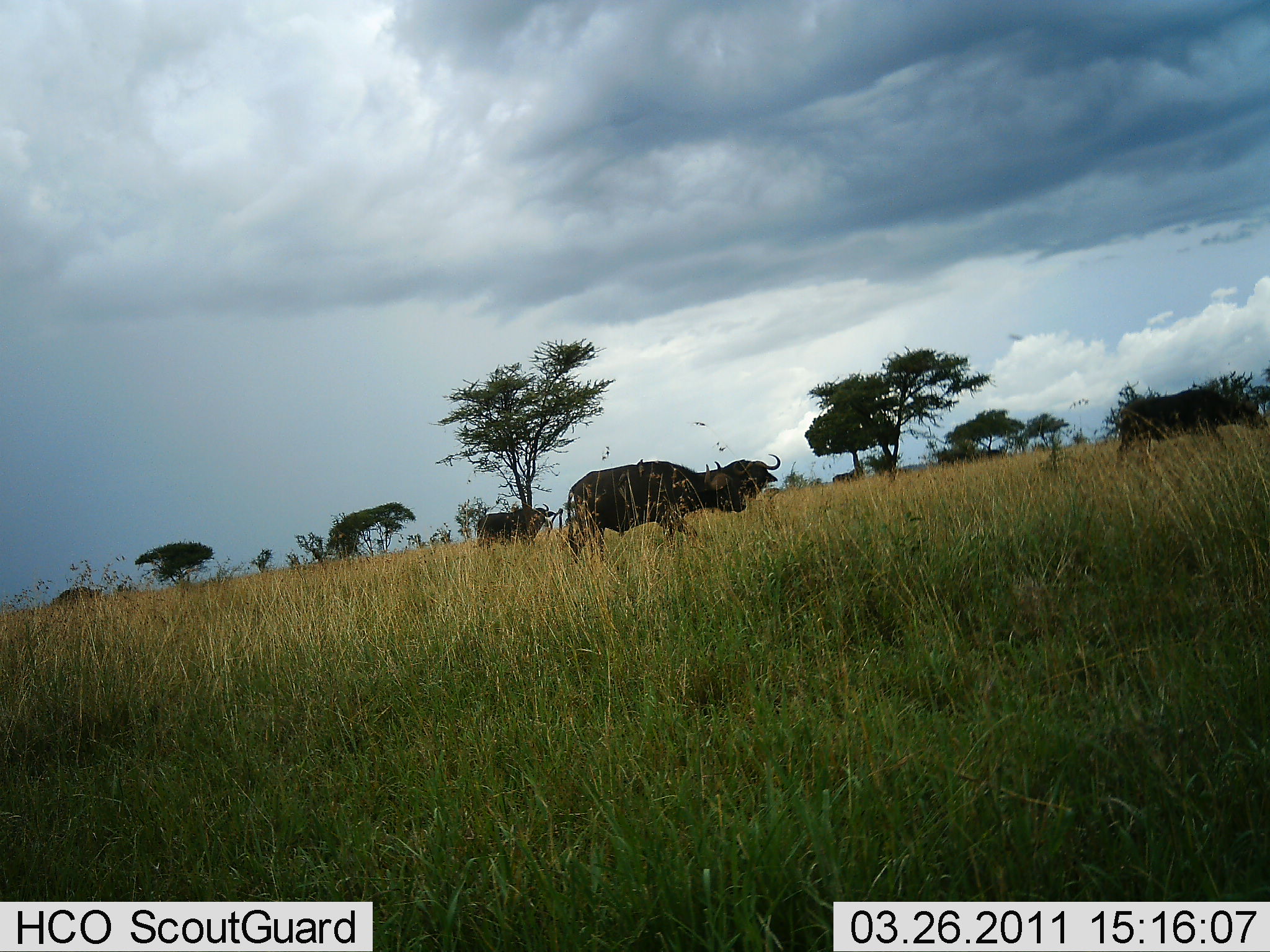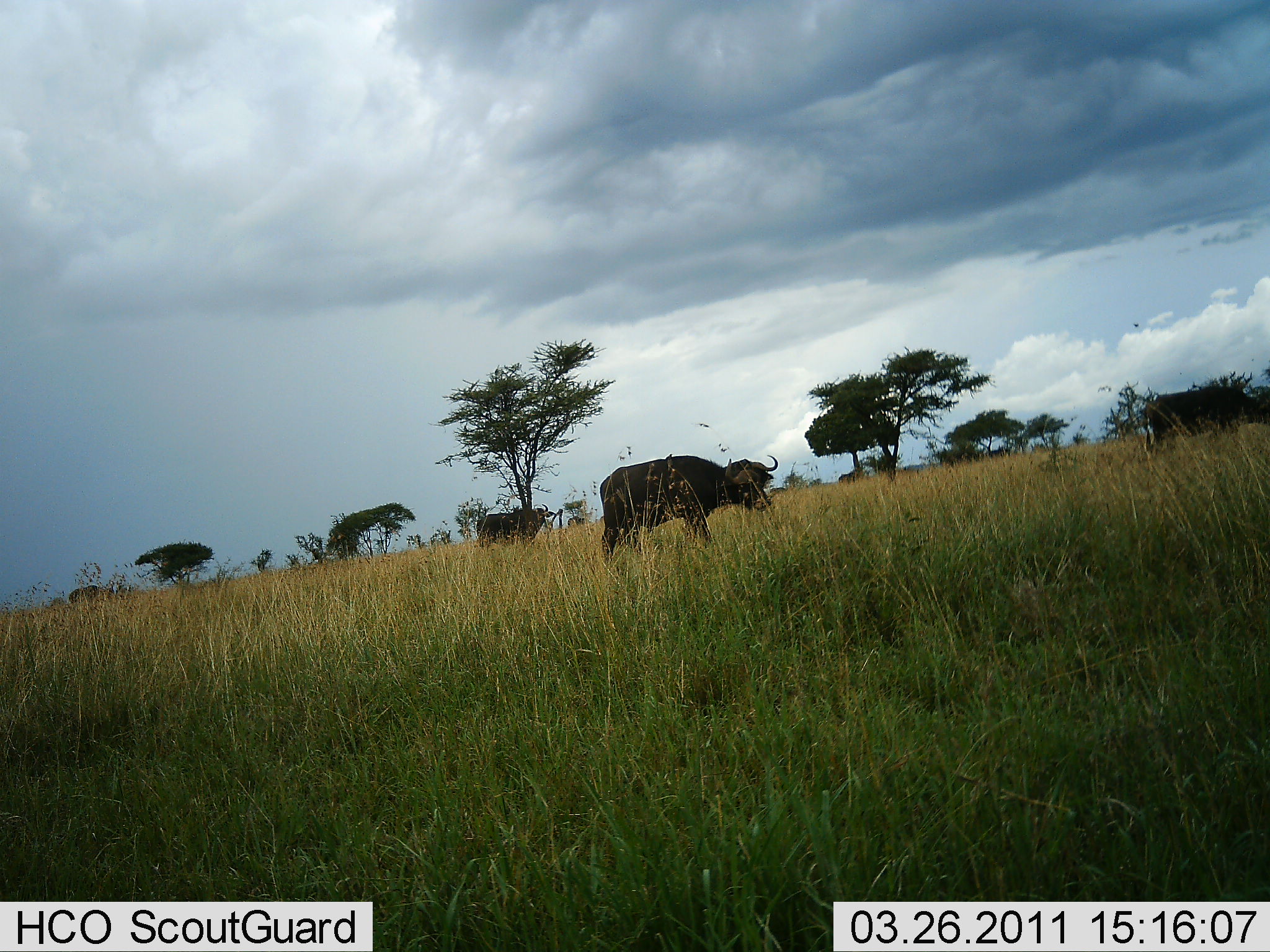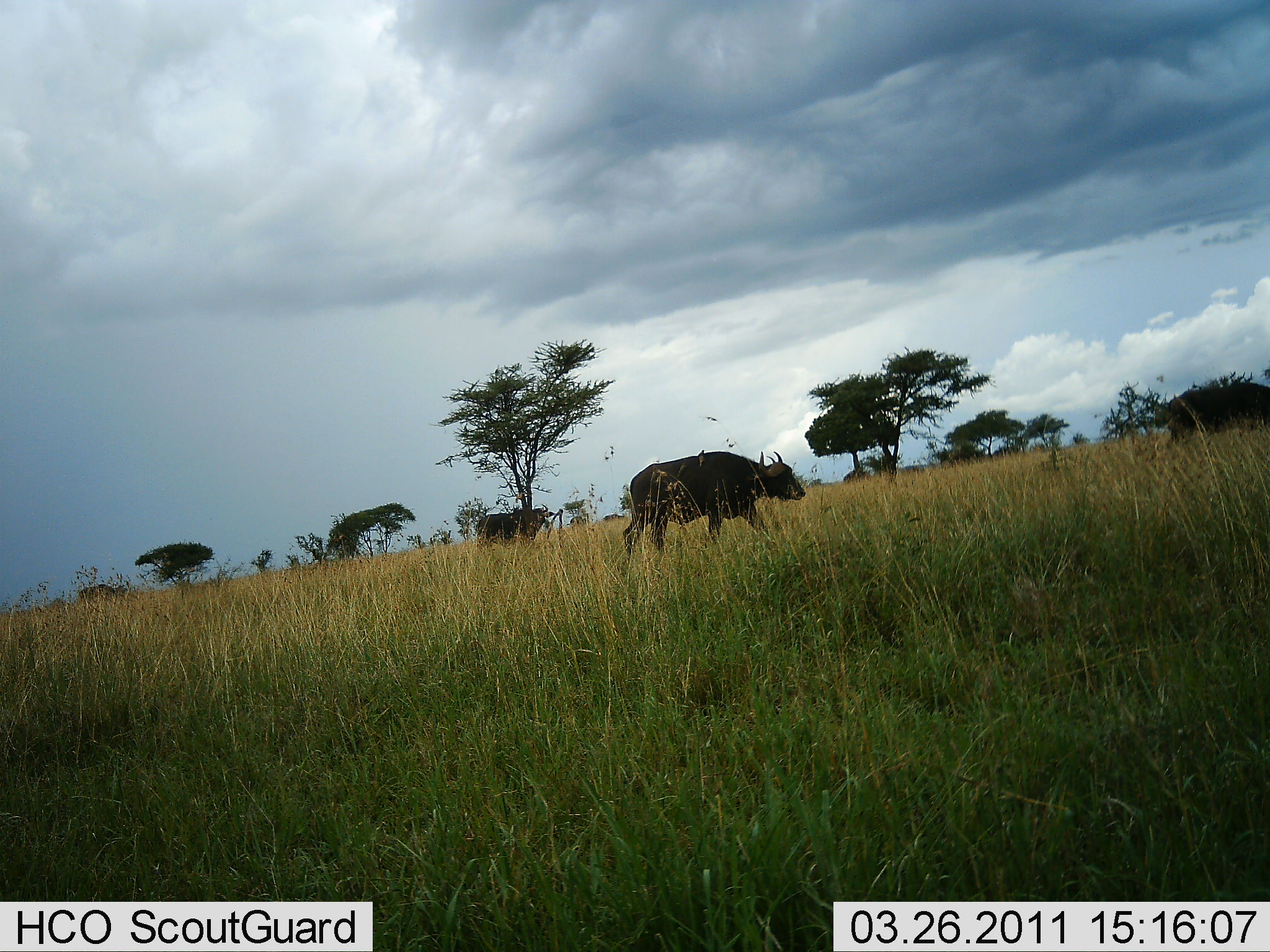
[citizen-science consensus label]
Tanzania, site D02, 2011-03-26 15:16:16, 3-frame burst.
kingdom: Animalia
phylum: Chordata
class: Mammalia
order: Artiodactyla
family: Bovidae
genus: Syncerus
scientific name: Syncerus caffer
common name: cape buffalo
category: buffalo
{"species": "buffalo (cape buffalo) (Syncerus caffer)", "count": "4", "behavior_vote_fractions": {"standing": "27%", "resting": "0%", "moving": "80%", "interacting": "0%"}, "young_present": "0%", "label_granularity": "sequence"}